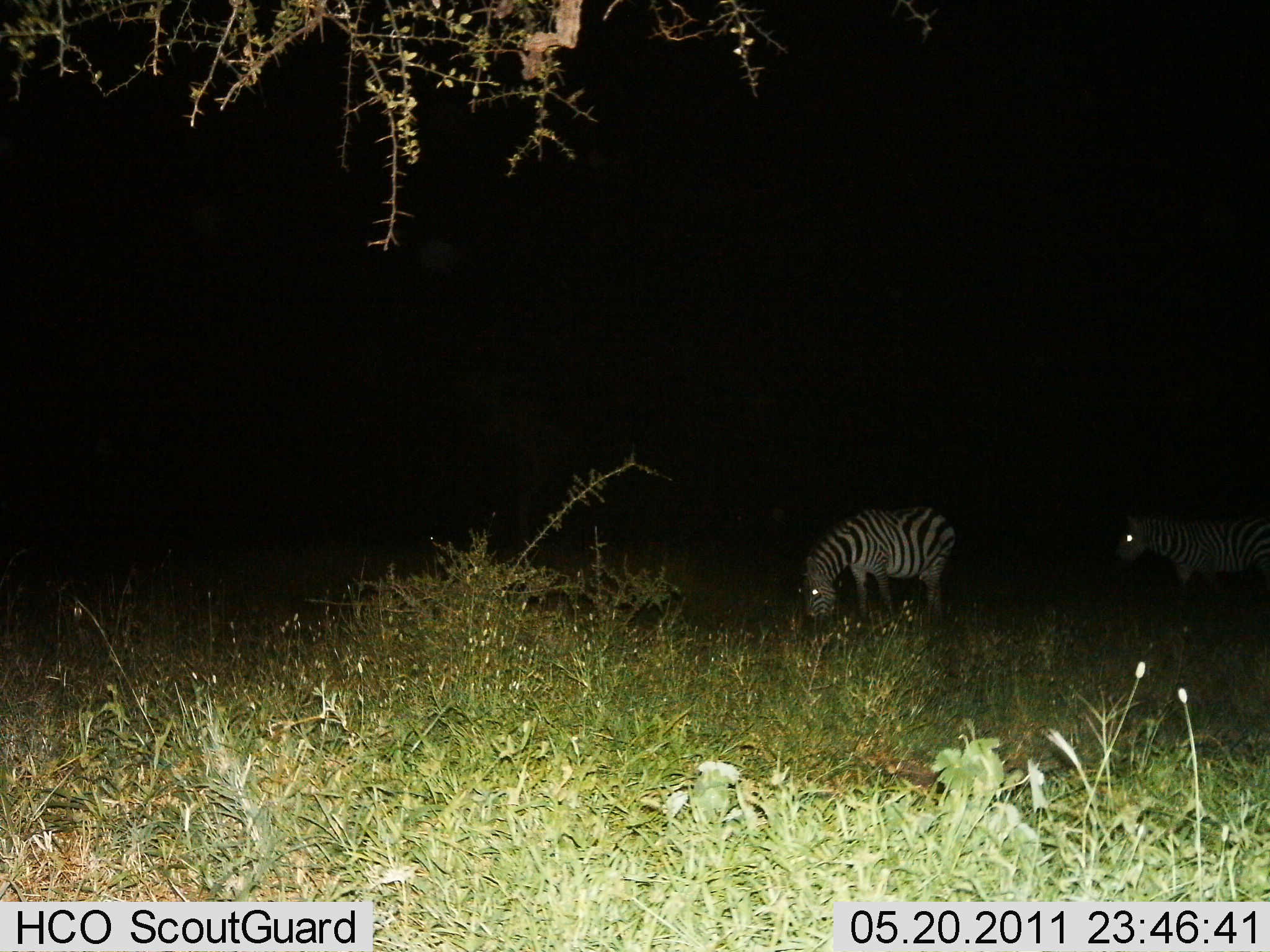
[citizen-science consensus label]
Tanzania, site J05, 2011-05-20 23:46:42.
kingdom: Animalia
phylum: Chordata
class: Mammalia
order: Perissodactyla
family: Equidae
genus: Equus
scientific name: Equus quagga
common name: plains zebra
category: zebra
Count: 2.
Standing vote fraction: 46%.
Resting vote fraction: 0%.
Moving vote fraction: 8%.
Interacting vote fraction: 0%.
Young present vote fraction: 0%.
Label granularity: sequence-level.